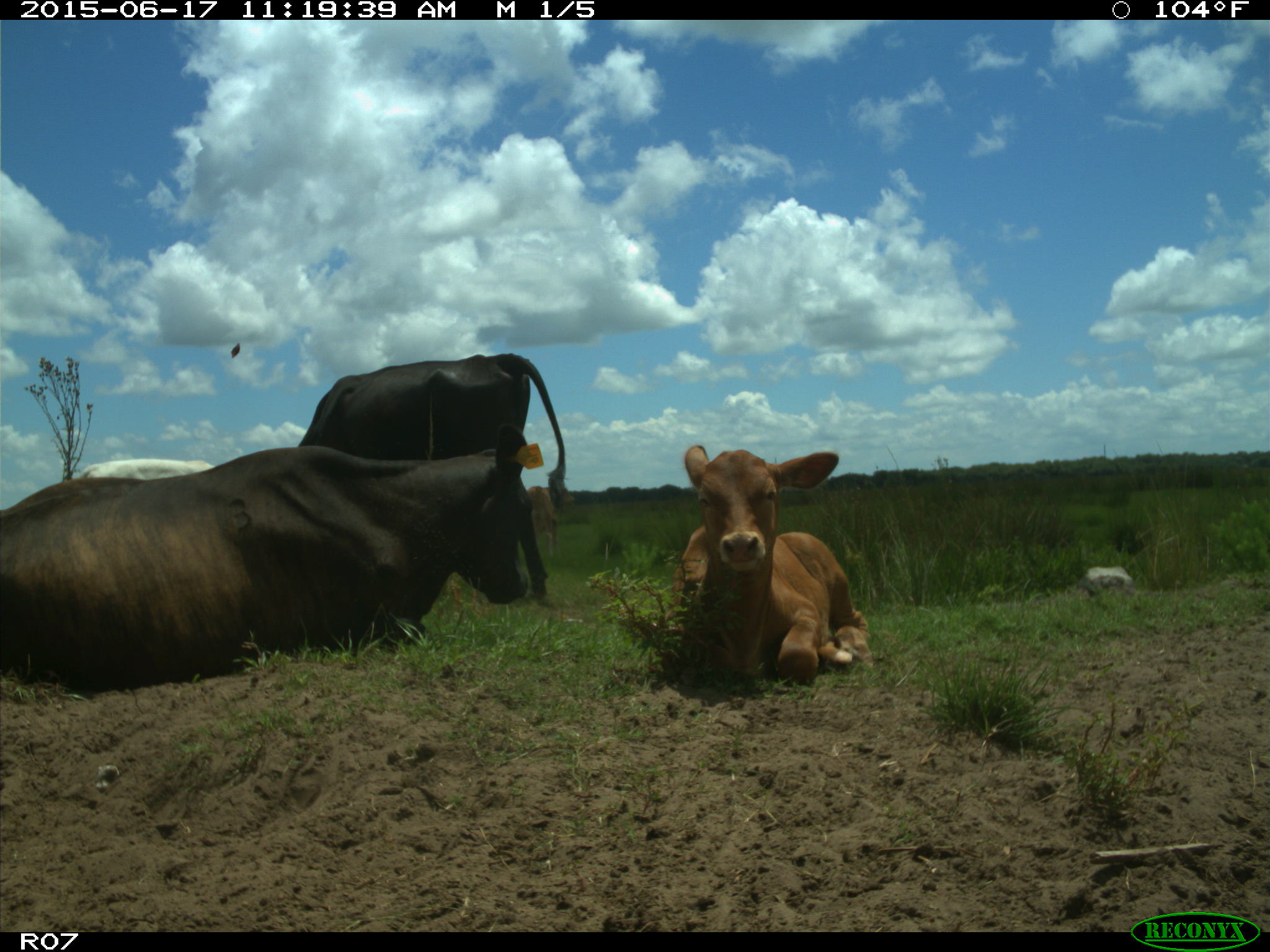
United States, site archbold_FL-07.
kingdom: Animalia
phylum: Chordata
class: Mammalia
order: Artiodactyla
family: Bovidae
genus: Bos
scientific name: Bos taurus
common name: domestic cow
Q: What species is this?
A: Bos taurus (domestic cow).